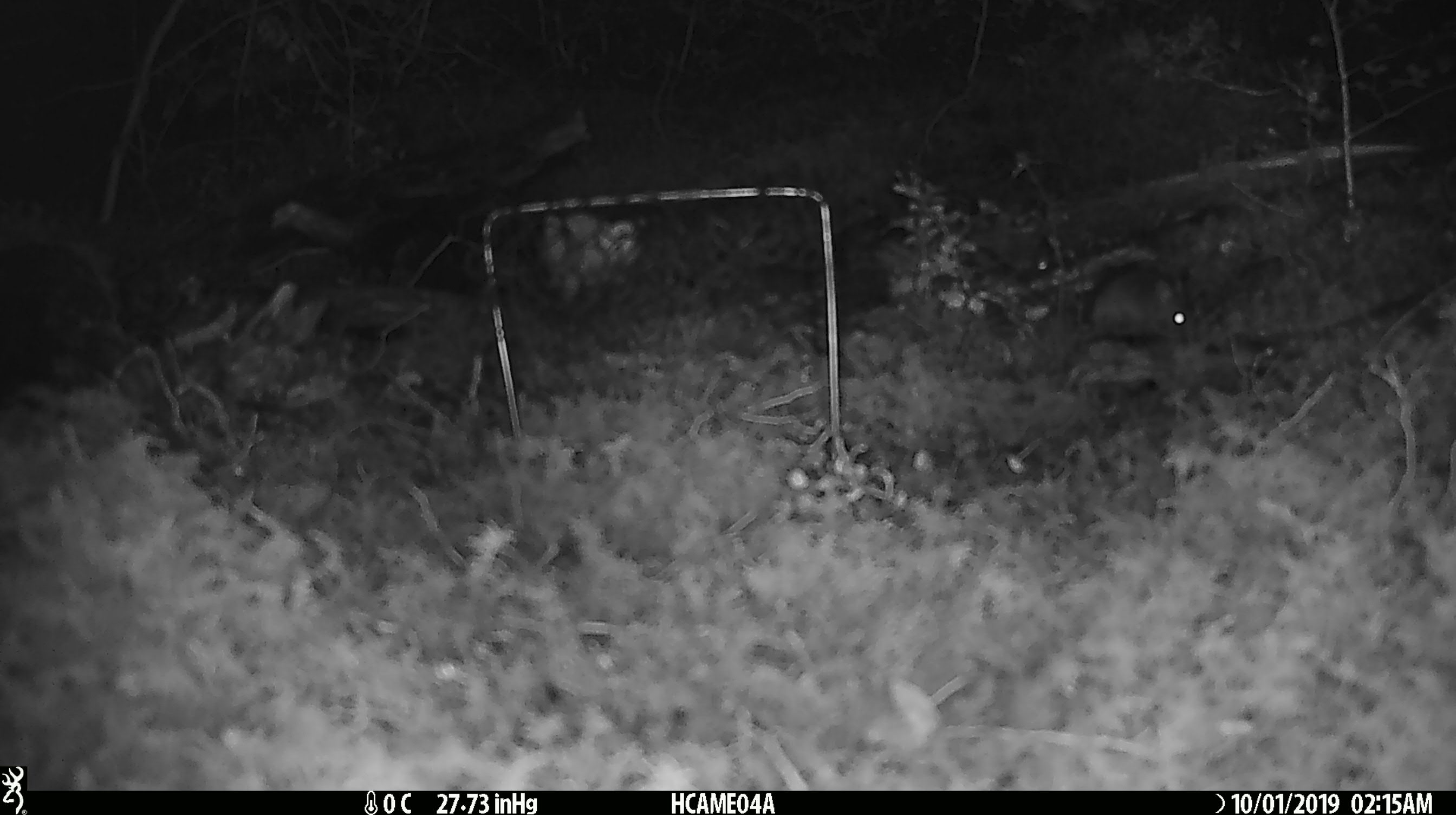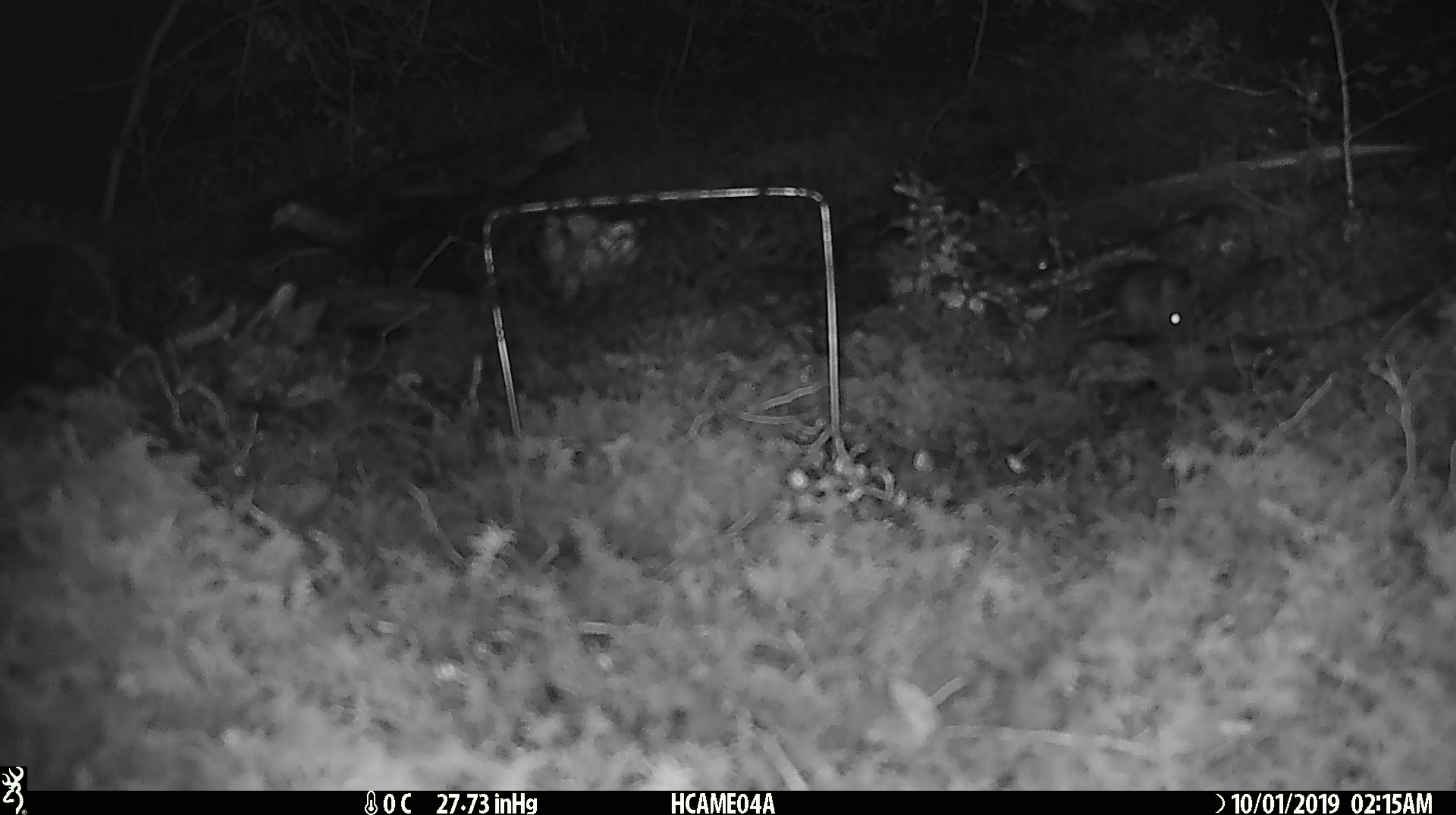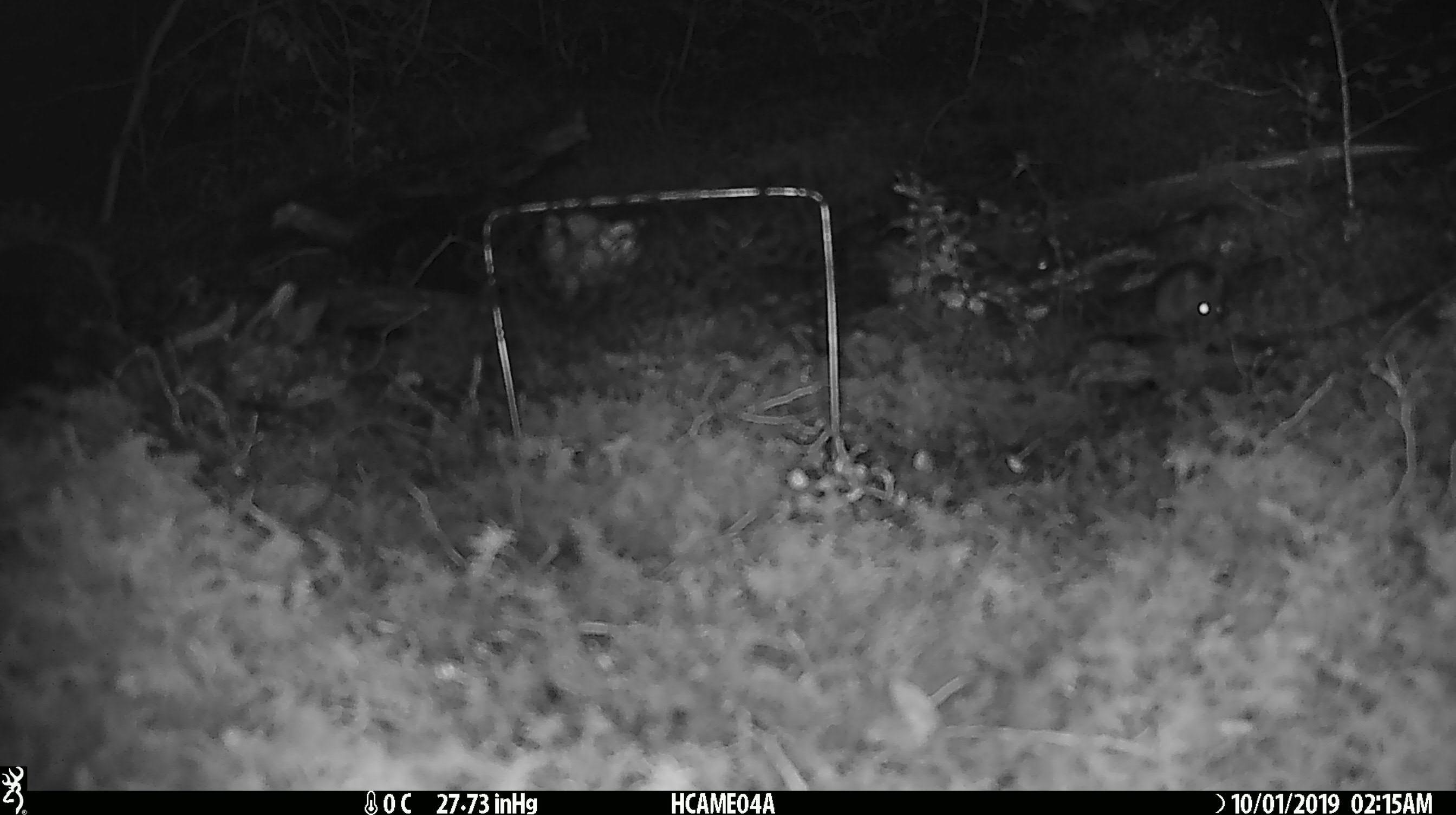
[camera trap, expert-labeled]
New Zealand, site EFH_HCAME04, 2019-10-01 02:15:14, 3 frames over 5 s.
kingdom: Animalia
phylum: Chordata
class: Mammalia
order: Rodentia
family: Muridae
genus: Mus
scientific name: Mus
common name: mouse